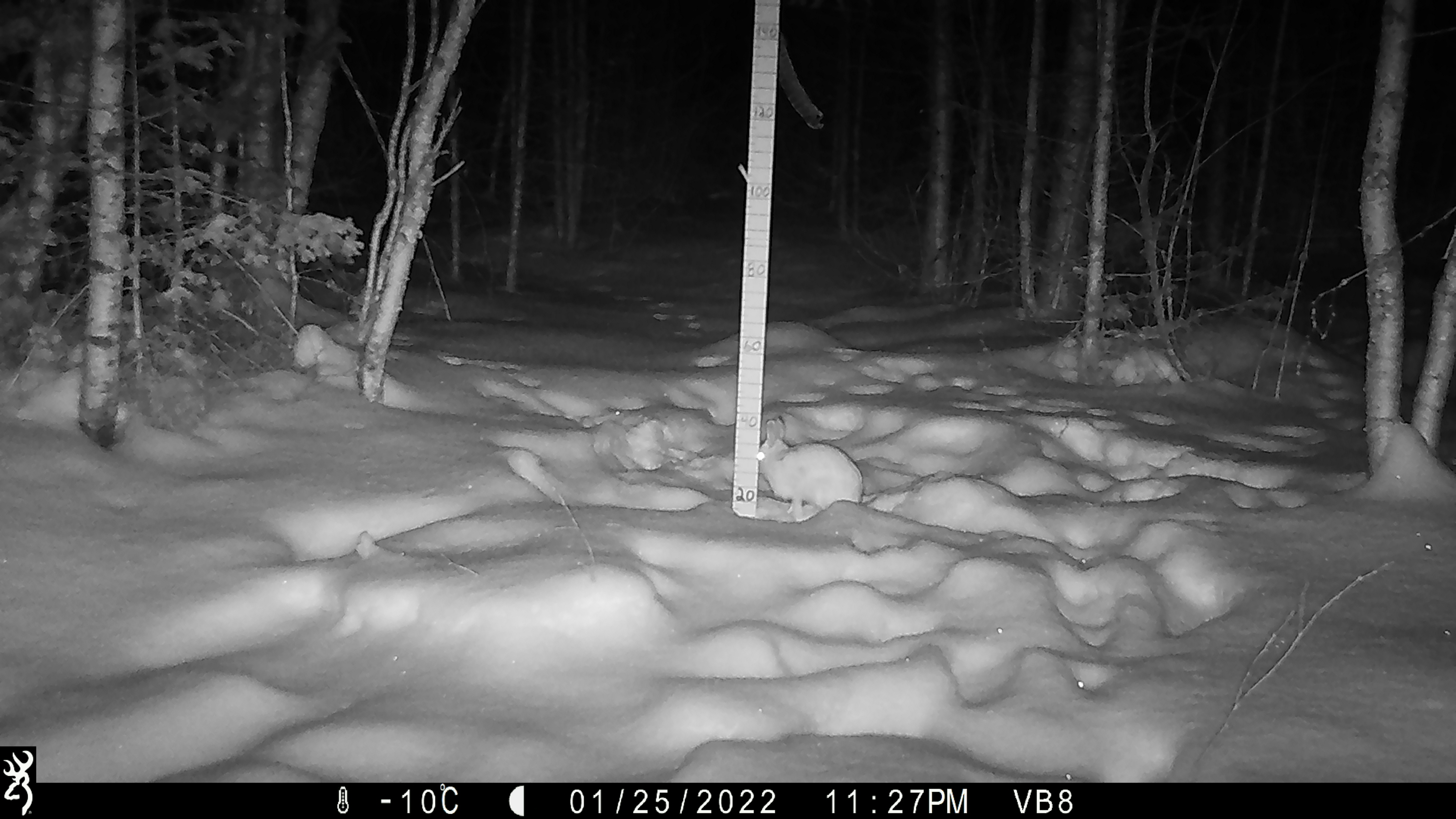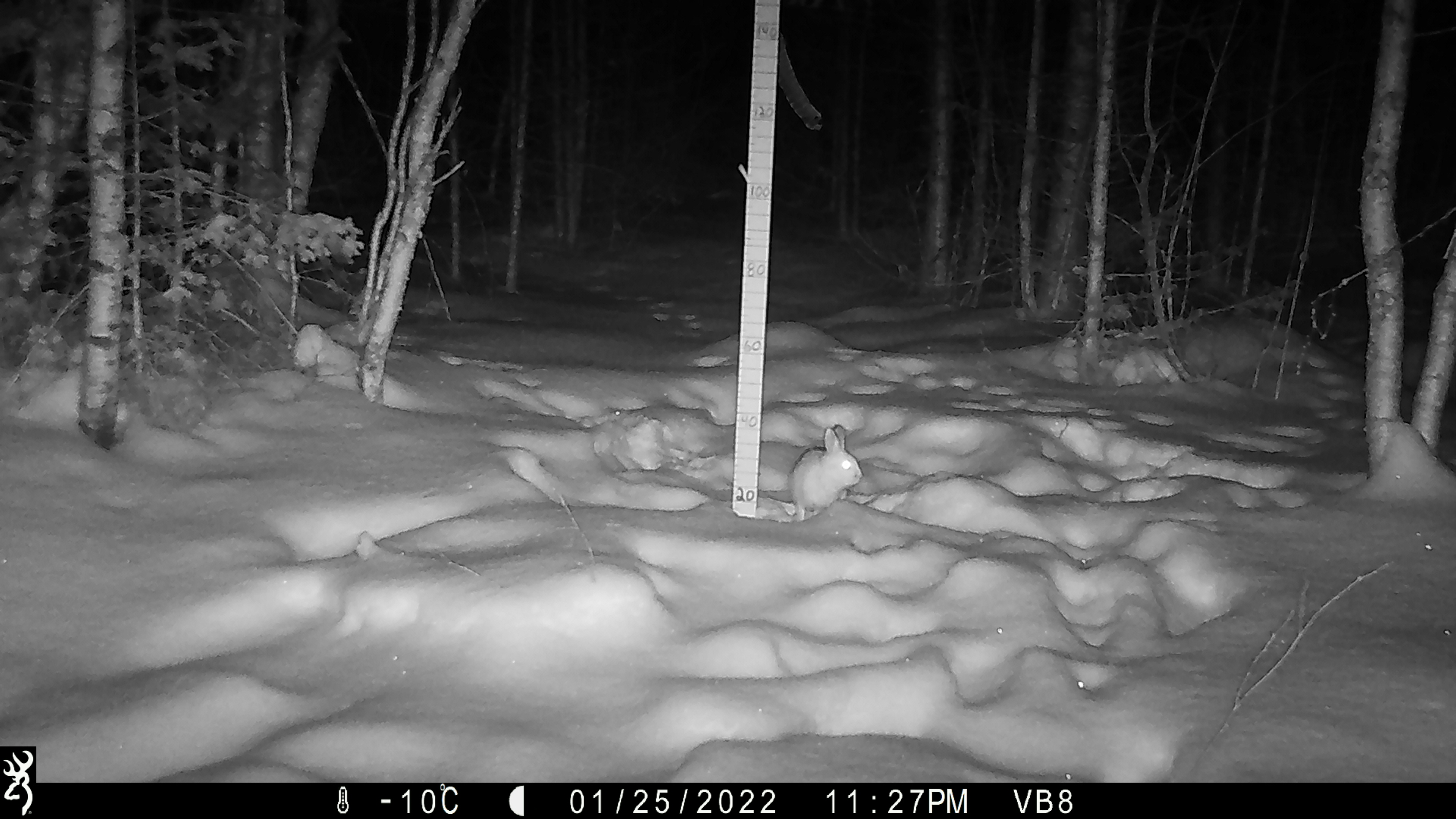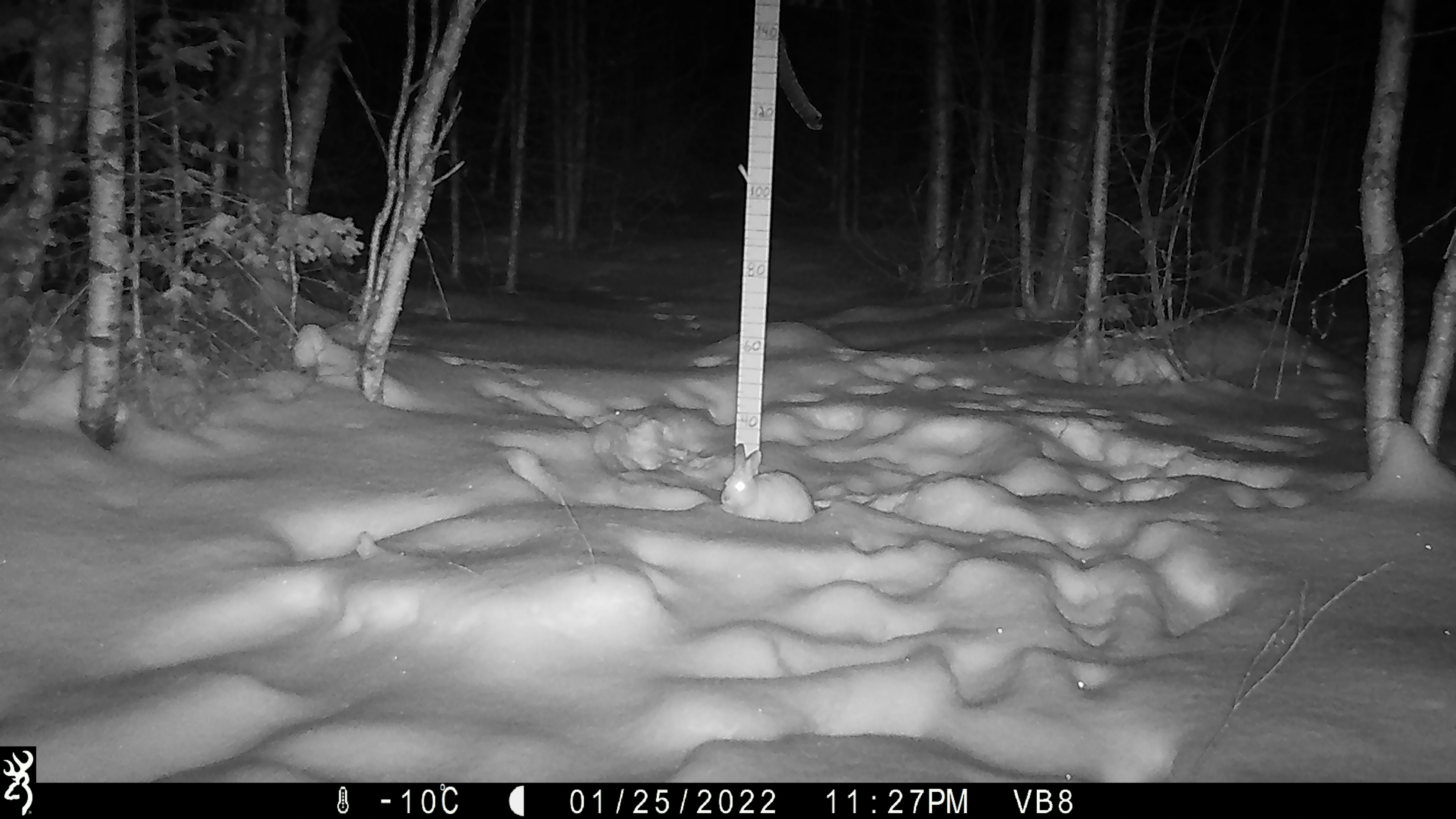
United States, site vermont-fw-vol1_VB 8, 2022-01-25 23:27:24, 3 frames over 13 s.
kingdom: Animalia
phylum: Chordata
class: Mammalia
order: Lagomorpha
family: Leporidae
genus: Lepus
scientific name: Lepus americanus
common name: snowshoe hare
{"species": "snowshoe hare (Lepus americanus)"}